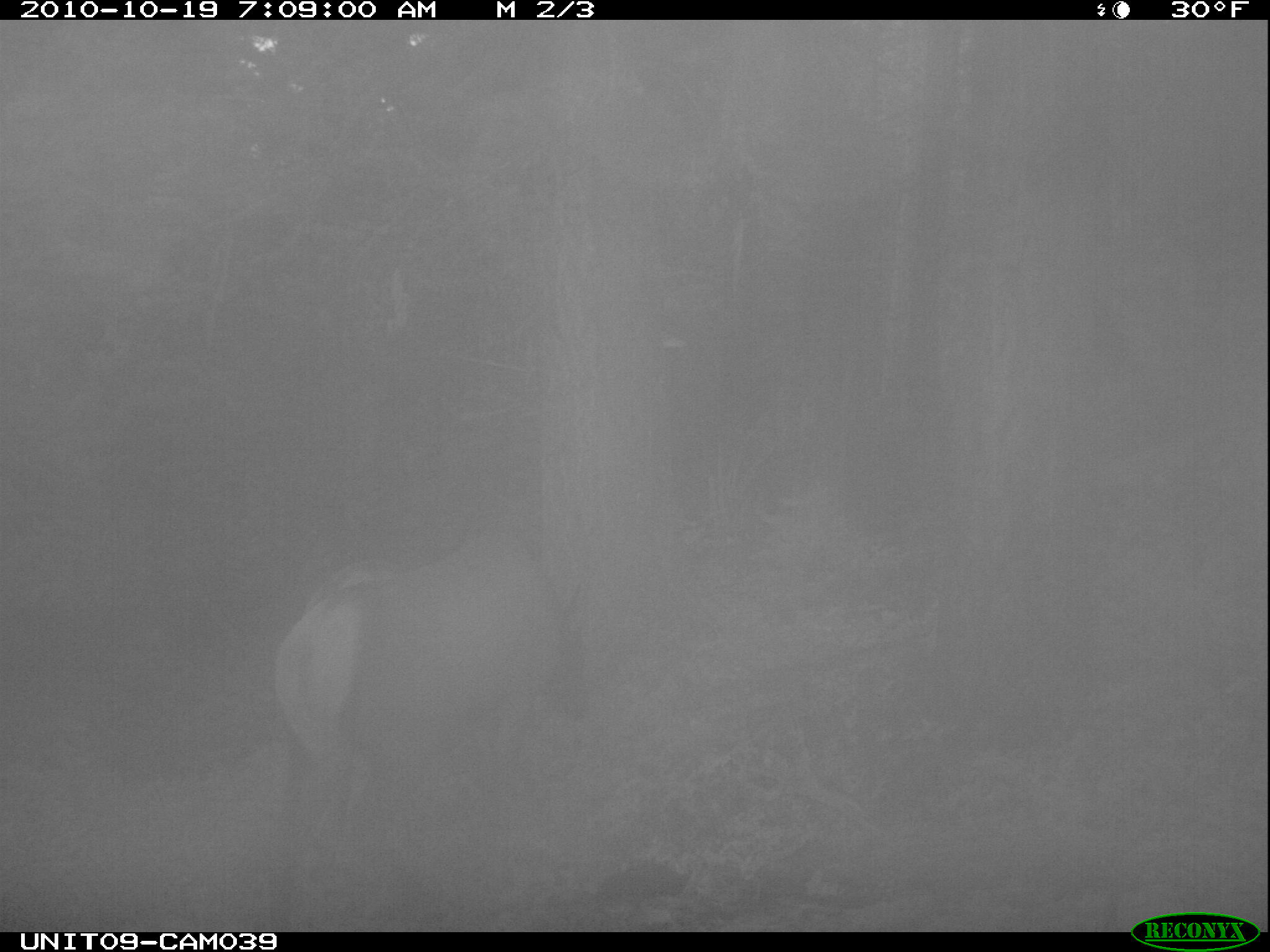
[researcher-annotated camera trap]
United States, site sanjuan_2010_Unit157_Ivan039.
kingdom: Animalia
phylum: Chordata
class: Mammalia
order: Artiodactyla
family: Cervidae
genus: Cervus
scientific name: Cervus elaphus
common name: red deer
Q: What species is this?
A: Cervus elaphus (red deer).